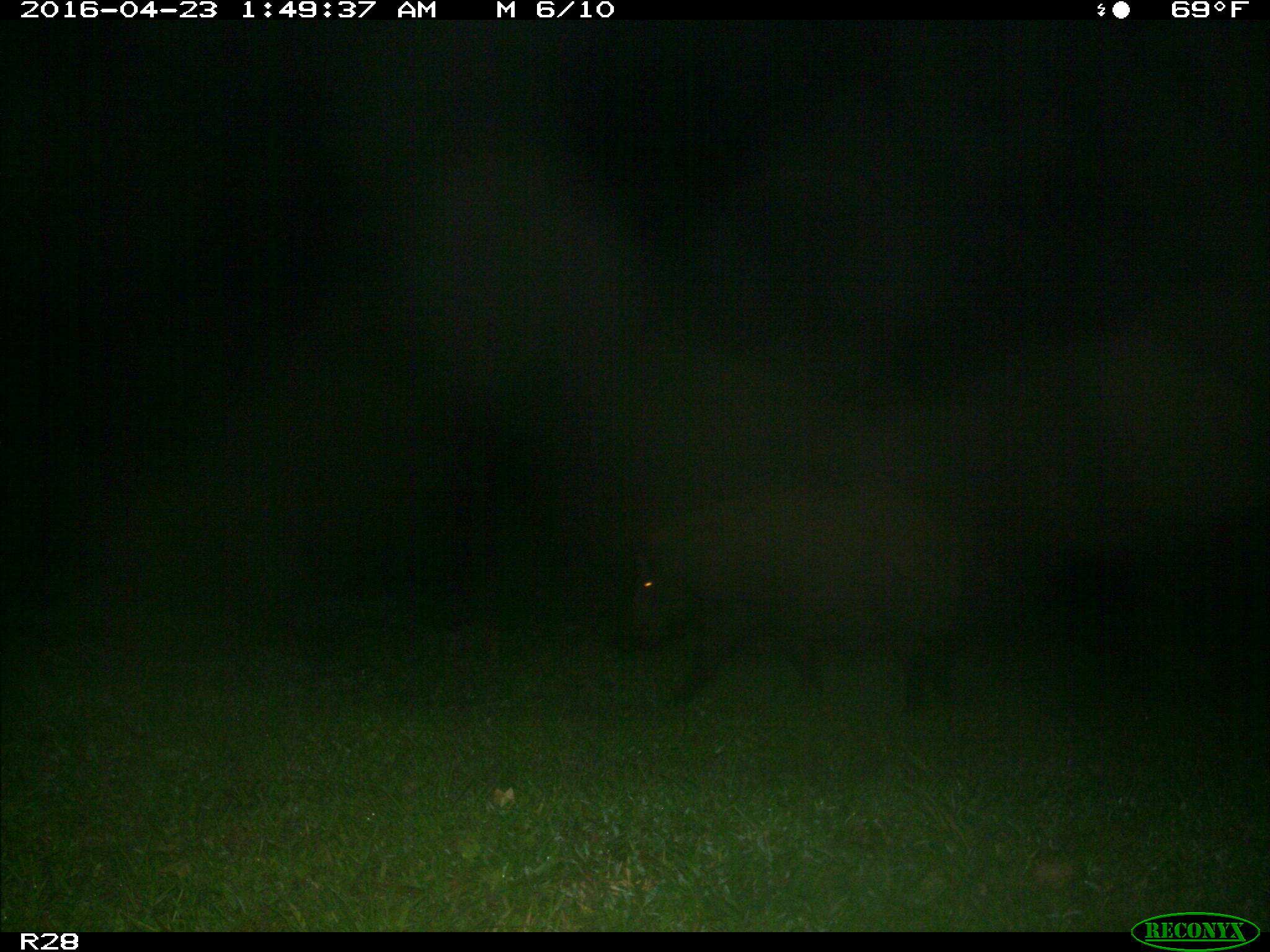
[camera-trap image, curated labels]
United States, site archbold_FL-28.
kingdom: Animalia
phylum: Chordata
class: Mammalia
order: Artiodactyla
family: Suidae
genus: Sus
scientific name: Sus scrofa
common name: wild boar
Sus scrofa (wild boar).